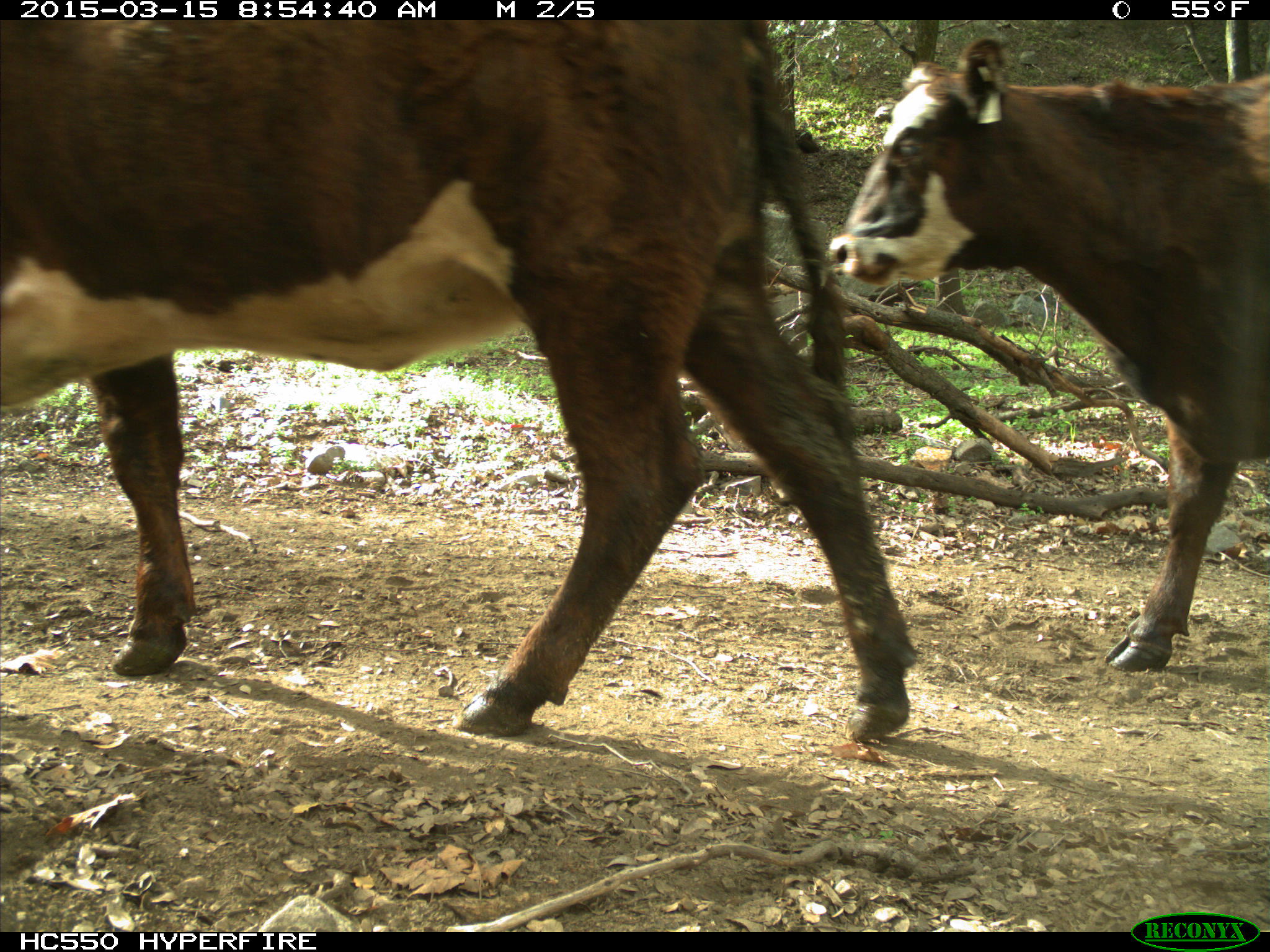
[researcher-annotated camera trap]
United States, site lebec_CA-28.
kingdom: Animalia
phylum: Chordata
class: Mammalia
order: Artiodactyla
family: Bovidae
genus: Bos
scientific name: Bos taurus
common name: domestic cow